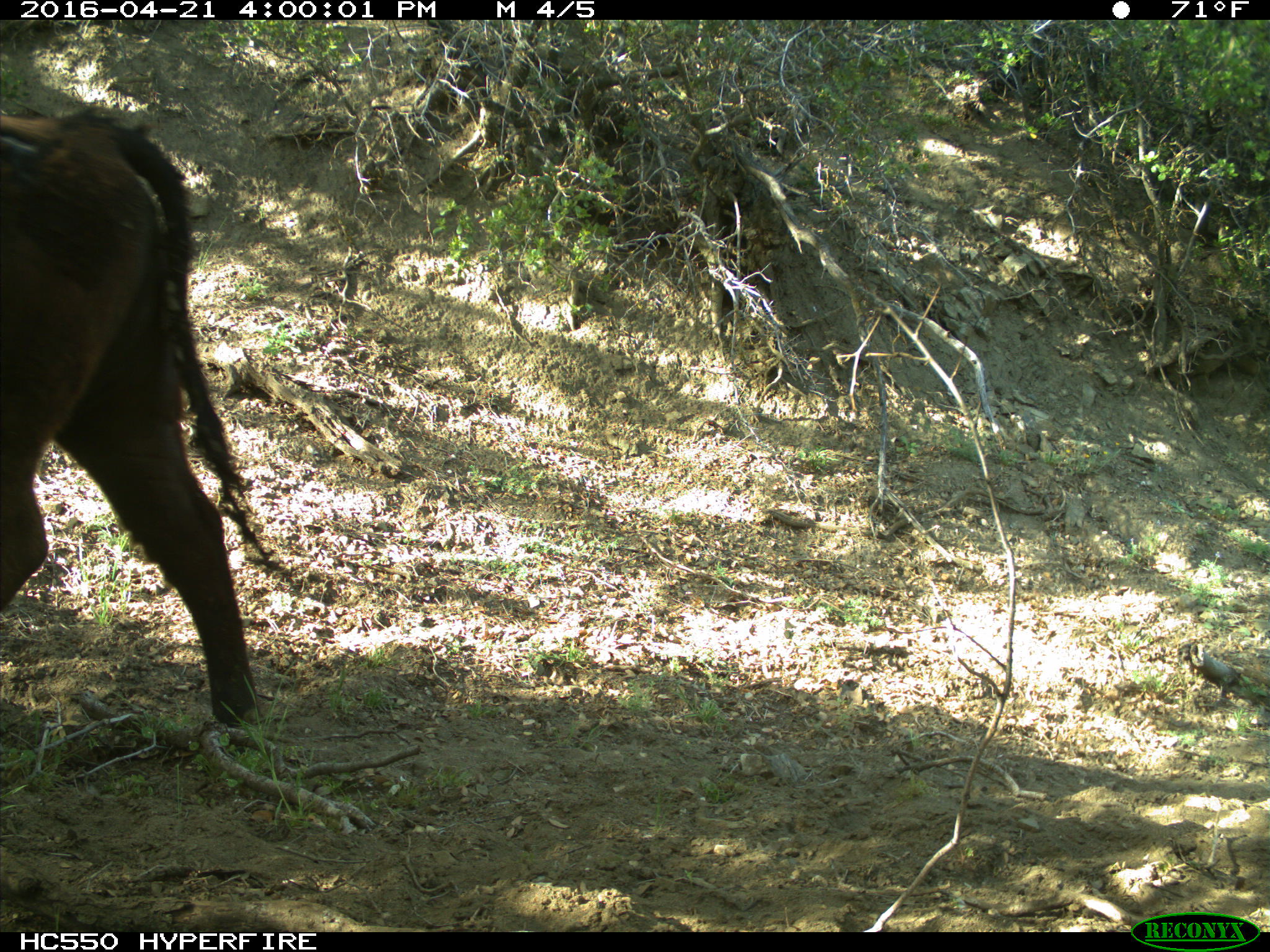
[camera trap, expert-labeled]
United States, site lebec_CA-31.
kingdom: Animalia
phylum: Chordata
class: Mammalia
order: Artiodactyla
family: Bovidae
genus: Bos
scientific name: Bos taurus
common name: domestic cow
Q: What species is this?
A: Bos taurus (domestic cow).